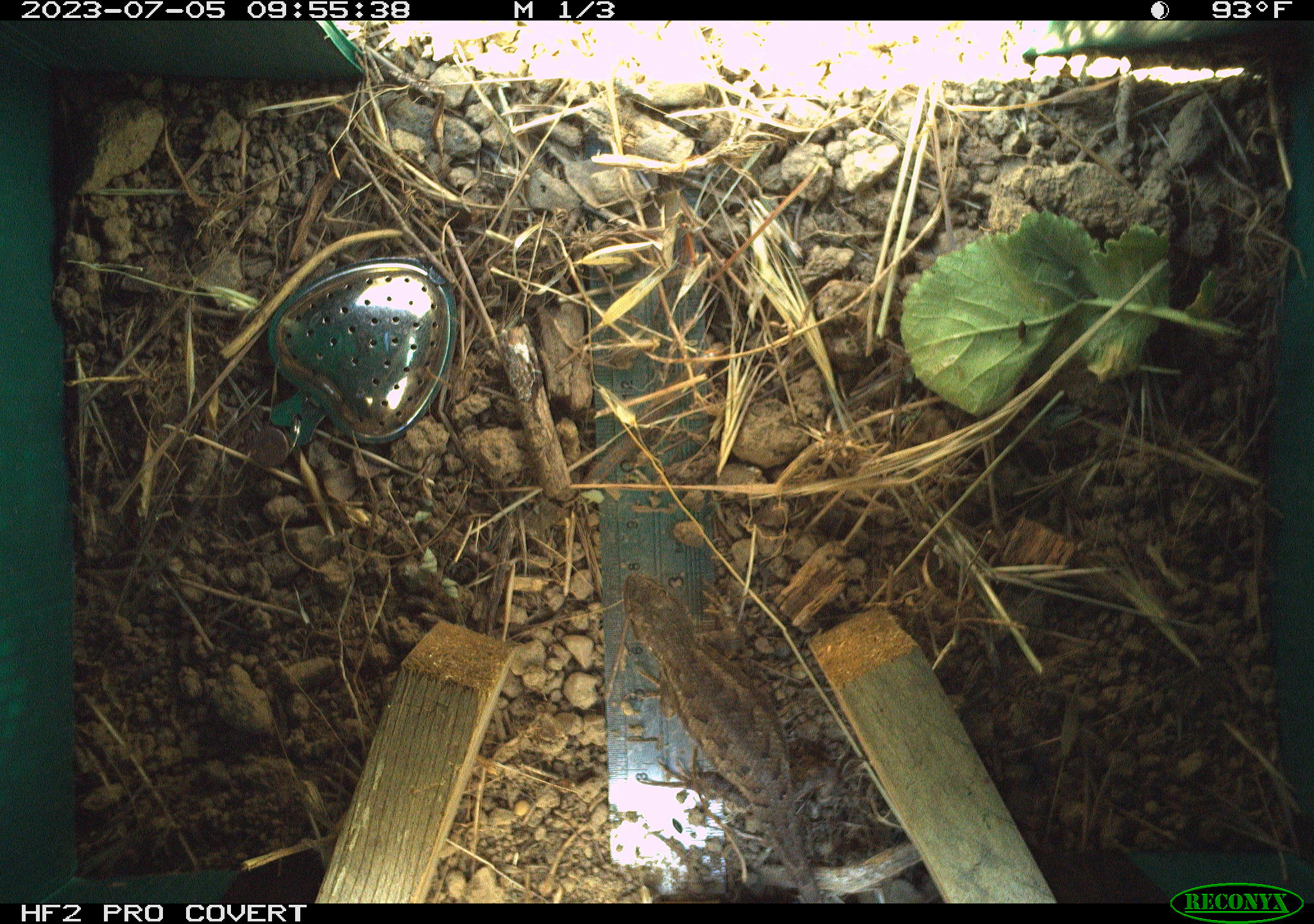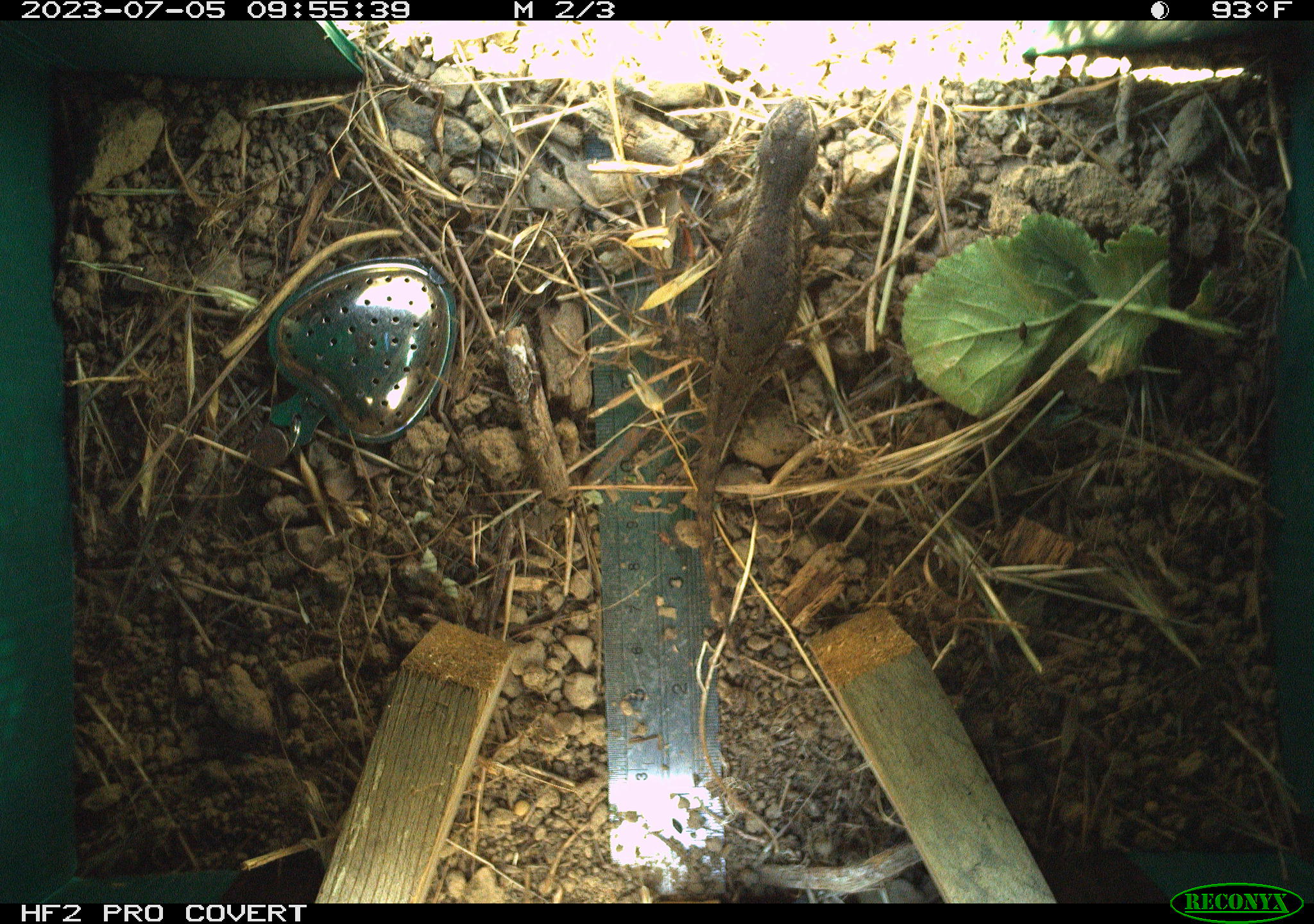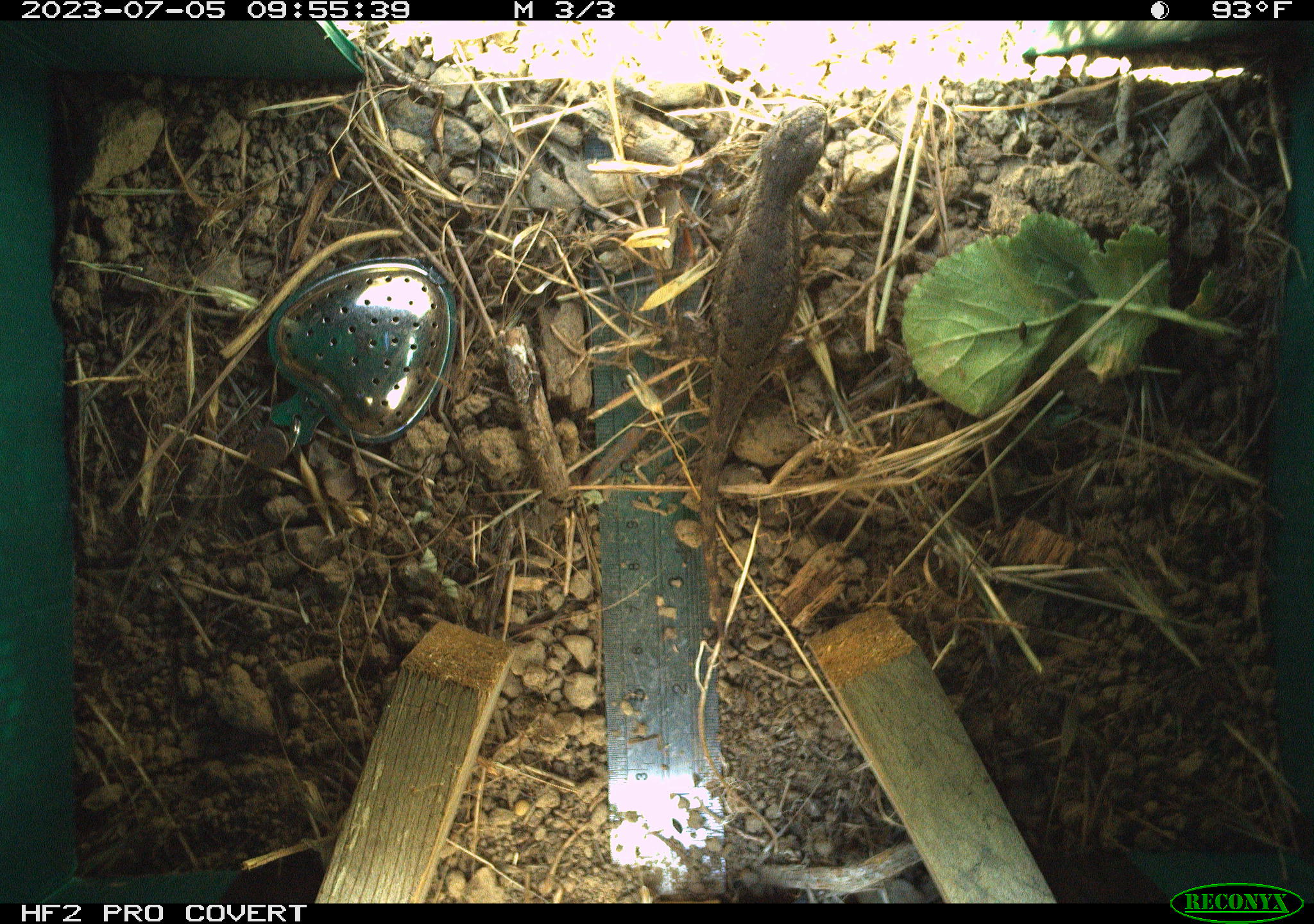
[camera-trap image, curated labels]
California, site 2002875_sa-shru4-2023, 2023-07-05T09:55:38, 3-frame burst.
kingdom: Animalia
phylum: Chordata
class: Reptilia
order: Squamata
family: Phrynosomatidae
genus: Sceloporus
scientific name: Sceloporus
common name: spiny lizards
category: sceloporus species